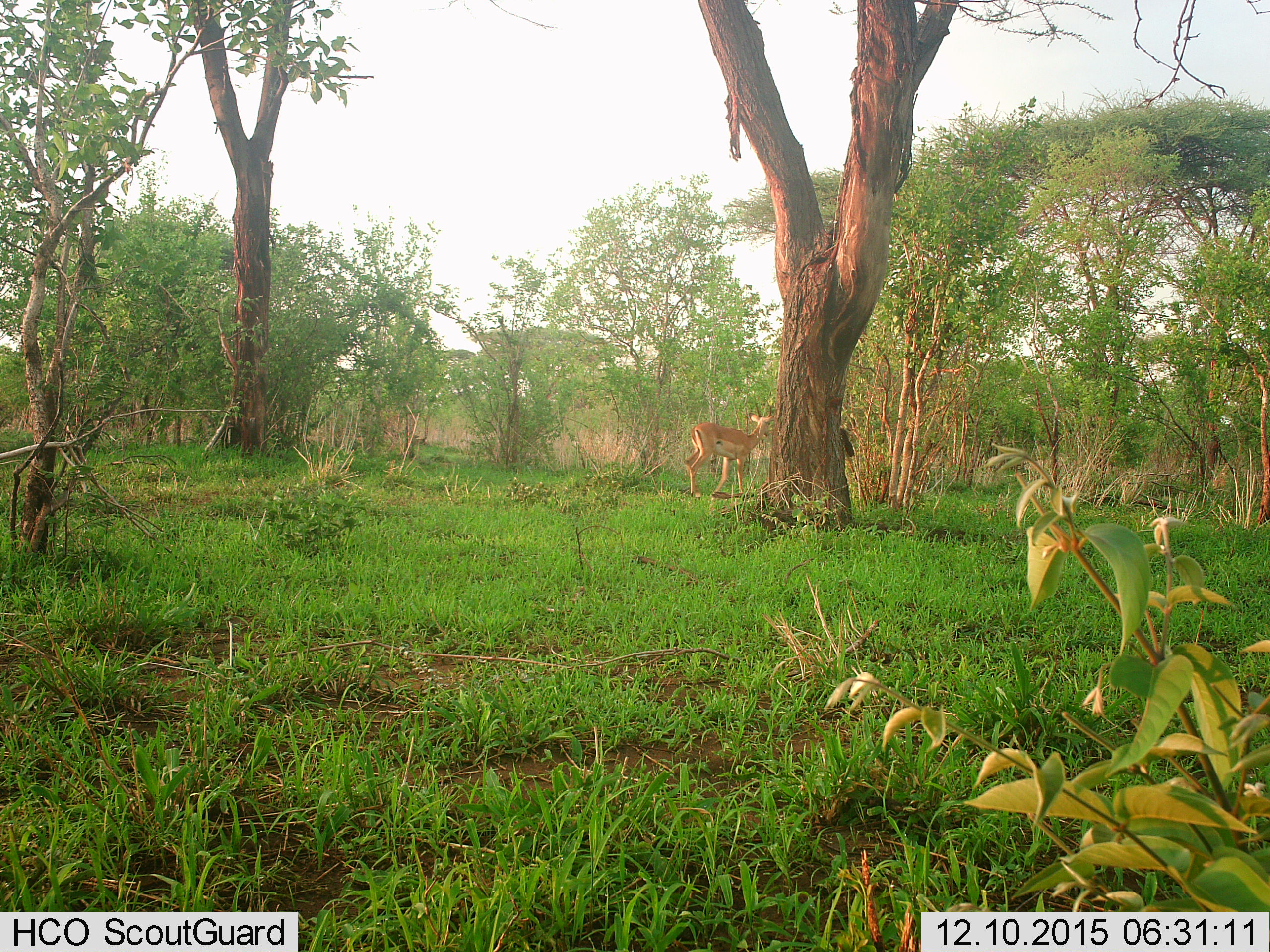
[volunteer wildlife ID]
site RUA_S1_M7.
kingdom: Animalia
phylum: Chordata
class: Mammalia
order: Artiodactyla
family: Bovidae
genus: Aepyceros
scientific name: Aepyceros melampus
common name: impala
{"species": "impala (Aepyceros melampus)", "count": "1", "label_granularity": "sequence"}